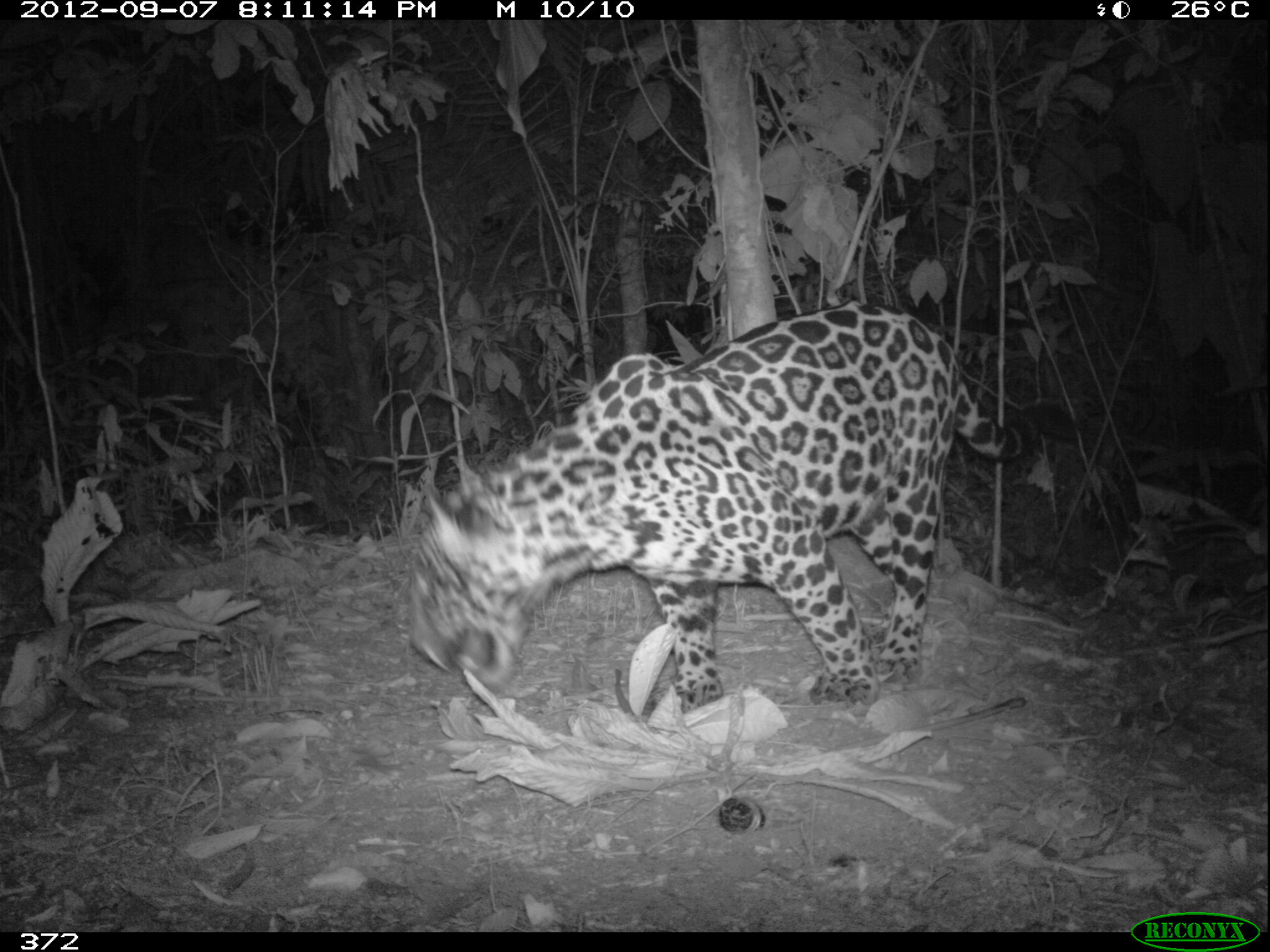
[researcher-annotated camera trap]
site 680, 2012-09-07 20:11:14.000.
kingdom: Animalia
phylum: Chordata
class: Mammalia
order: Carnivora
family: Felidae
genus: Panthera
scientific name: Panthera onca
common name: jaguar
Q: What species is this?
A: Panthera onca (jaguar).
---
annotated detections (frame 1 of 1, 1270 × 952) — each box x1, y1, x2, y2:
panthera onca: 405, 299, 1085, 714